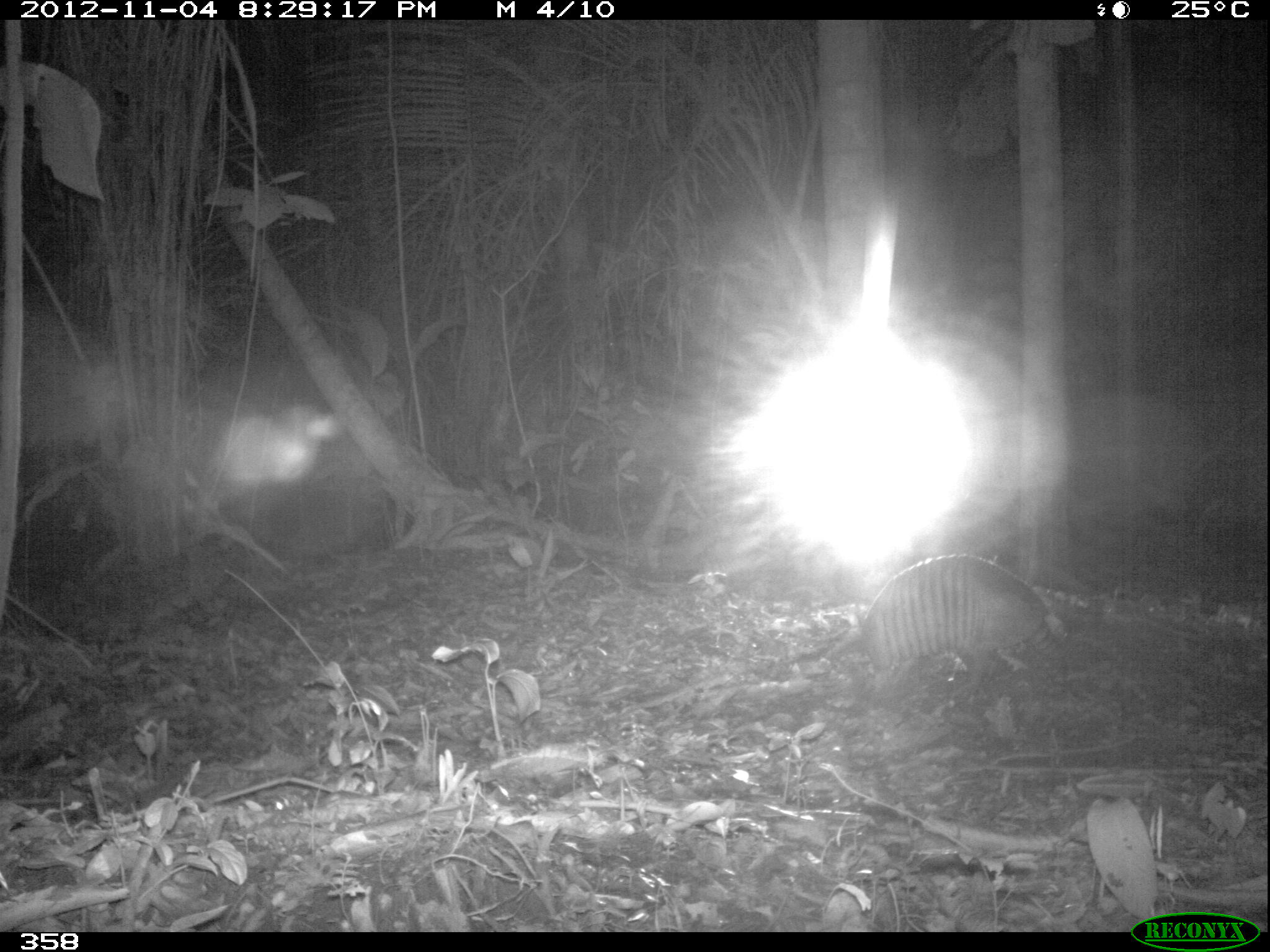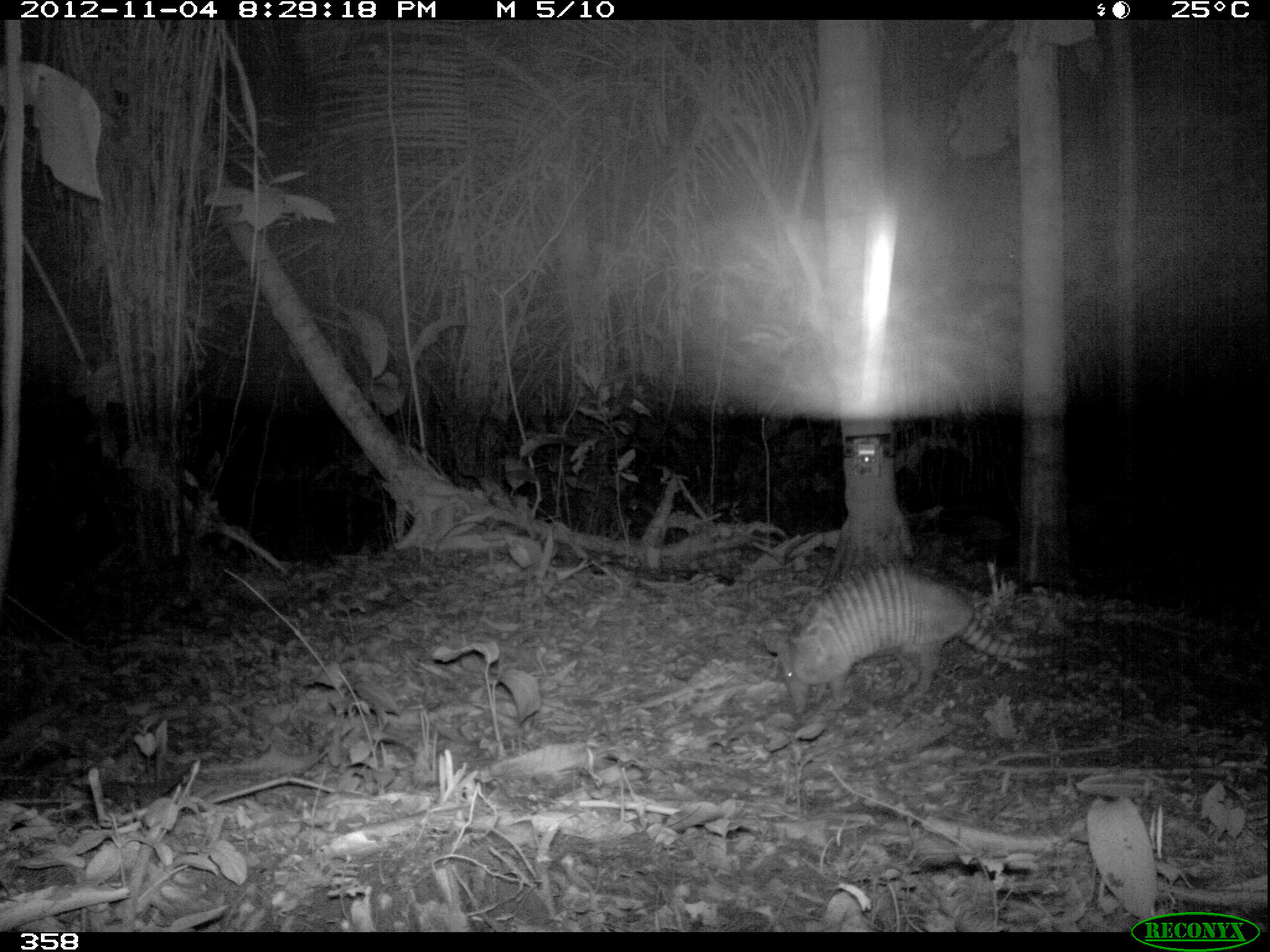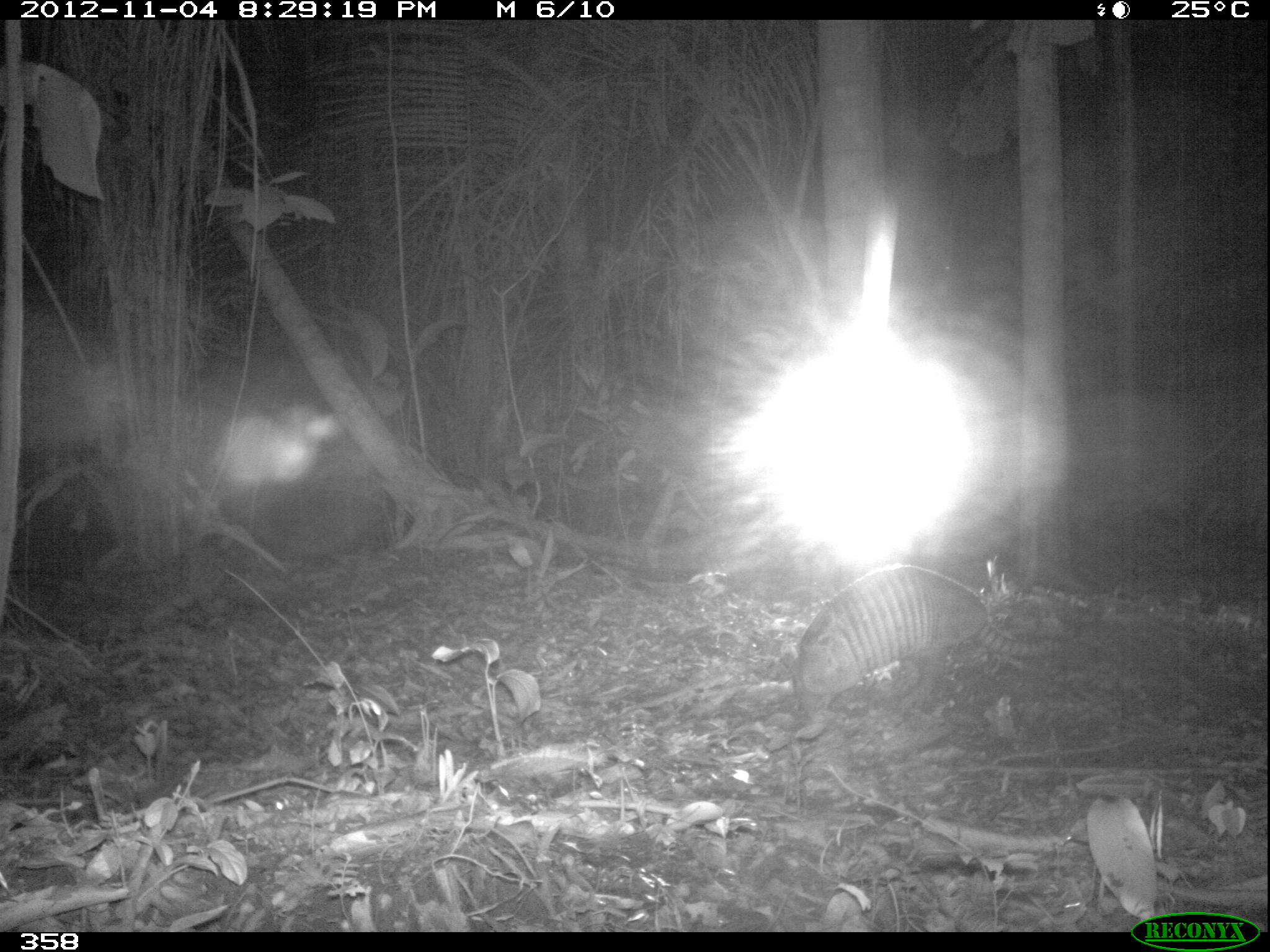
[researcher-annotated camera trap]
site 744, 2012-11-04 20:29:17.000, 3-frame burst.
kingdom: Animalia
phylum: Chordata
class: Mammalia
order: Cingulata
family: Dasypodidae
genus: Dasypus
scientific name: Dasypus novemcinctus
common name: nine-banded armadillo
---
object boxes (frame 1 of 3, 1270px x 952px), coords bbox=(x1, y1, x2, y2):
dasypus novemcinctus: bbox=(855, 552, 1067, 690)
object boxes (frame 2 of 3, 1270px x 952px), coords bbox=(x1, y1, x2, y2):
dasypus novemcinctus: bbox=(774, 557, 1060, 712)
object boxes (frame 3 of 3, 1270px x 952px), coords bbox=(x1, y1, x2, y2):
dasypus novemcinctus: bbox=(795, 566, 1062, 713)